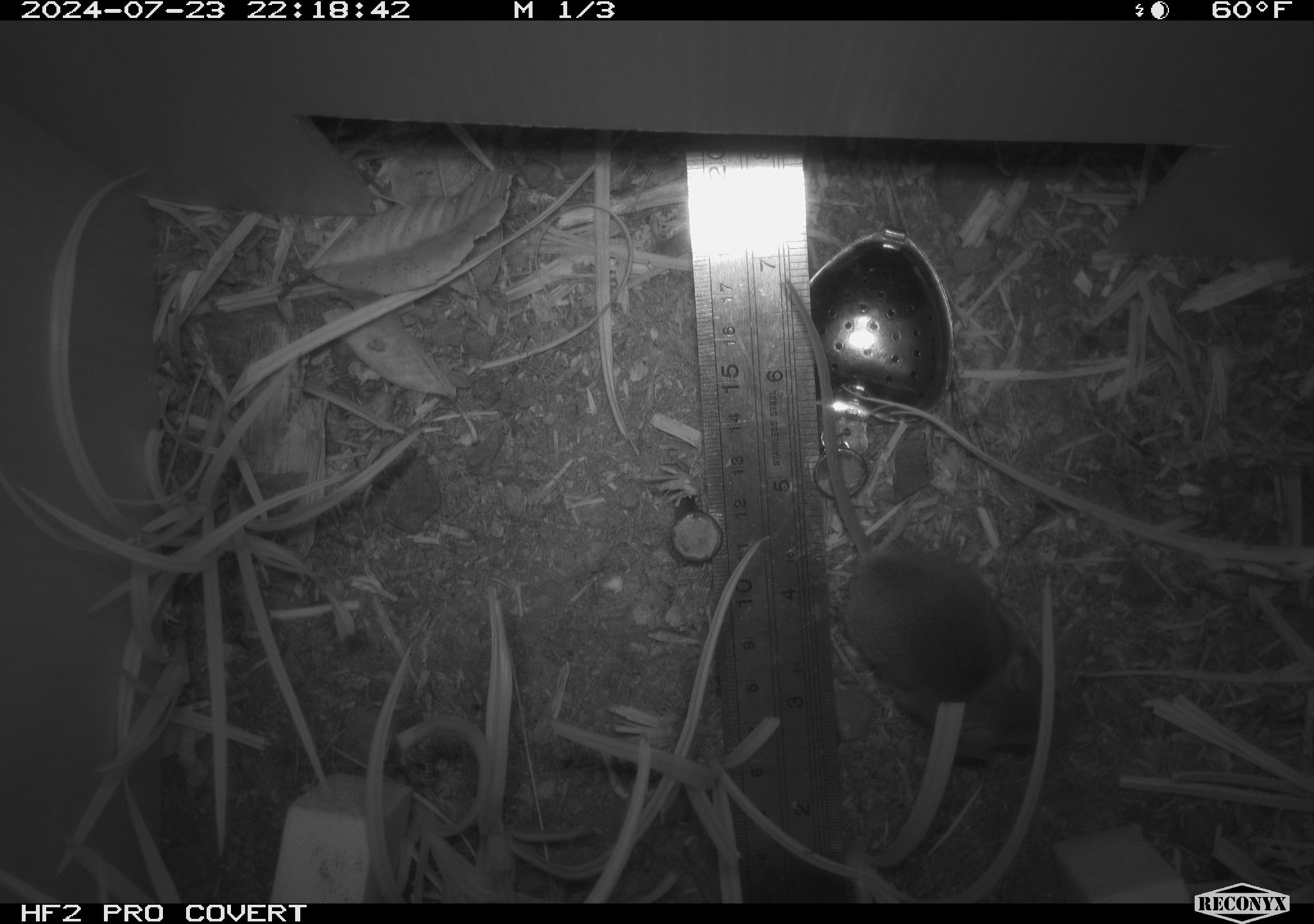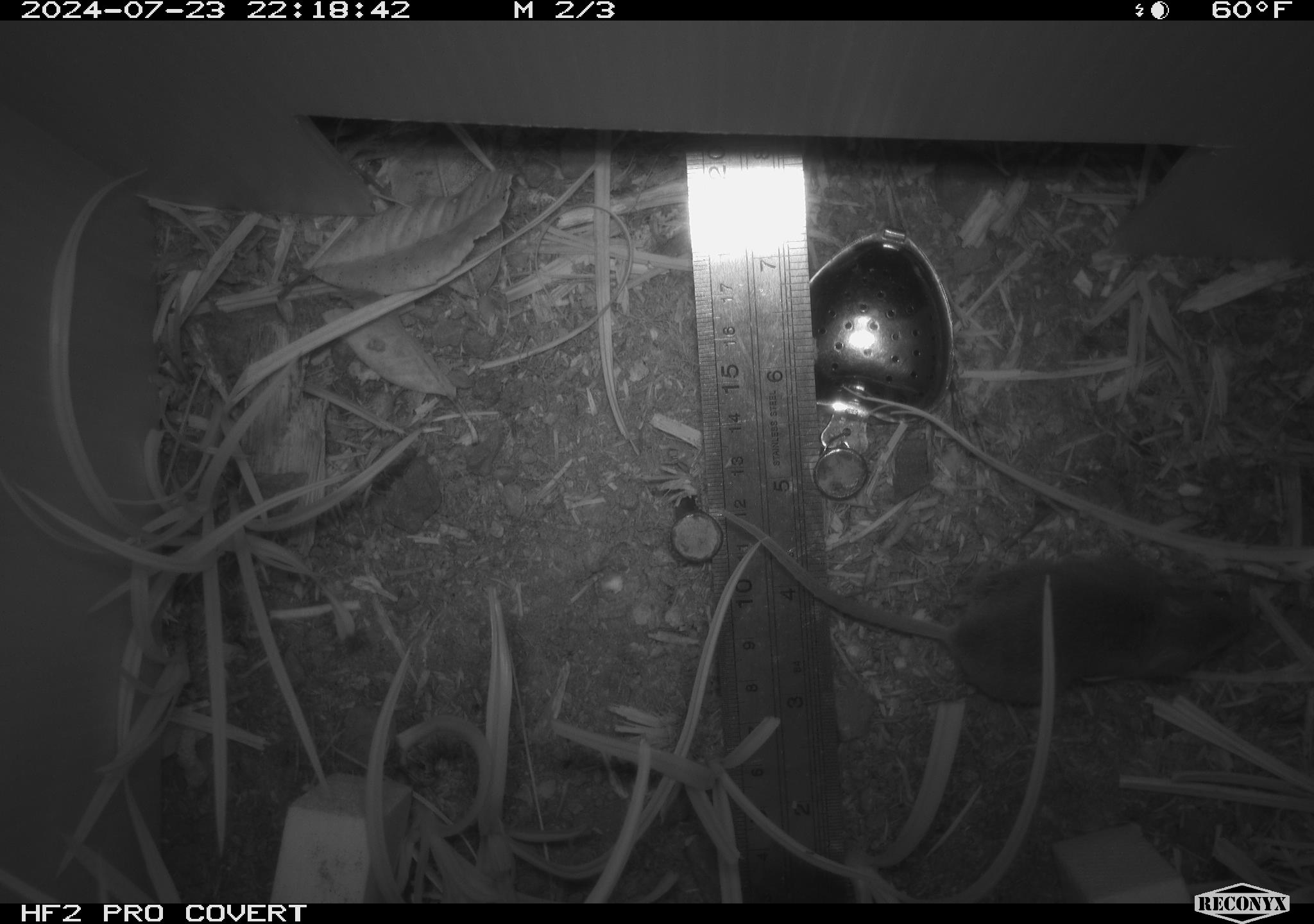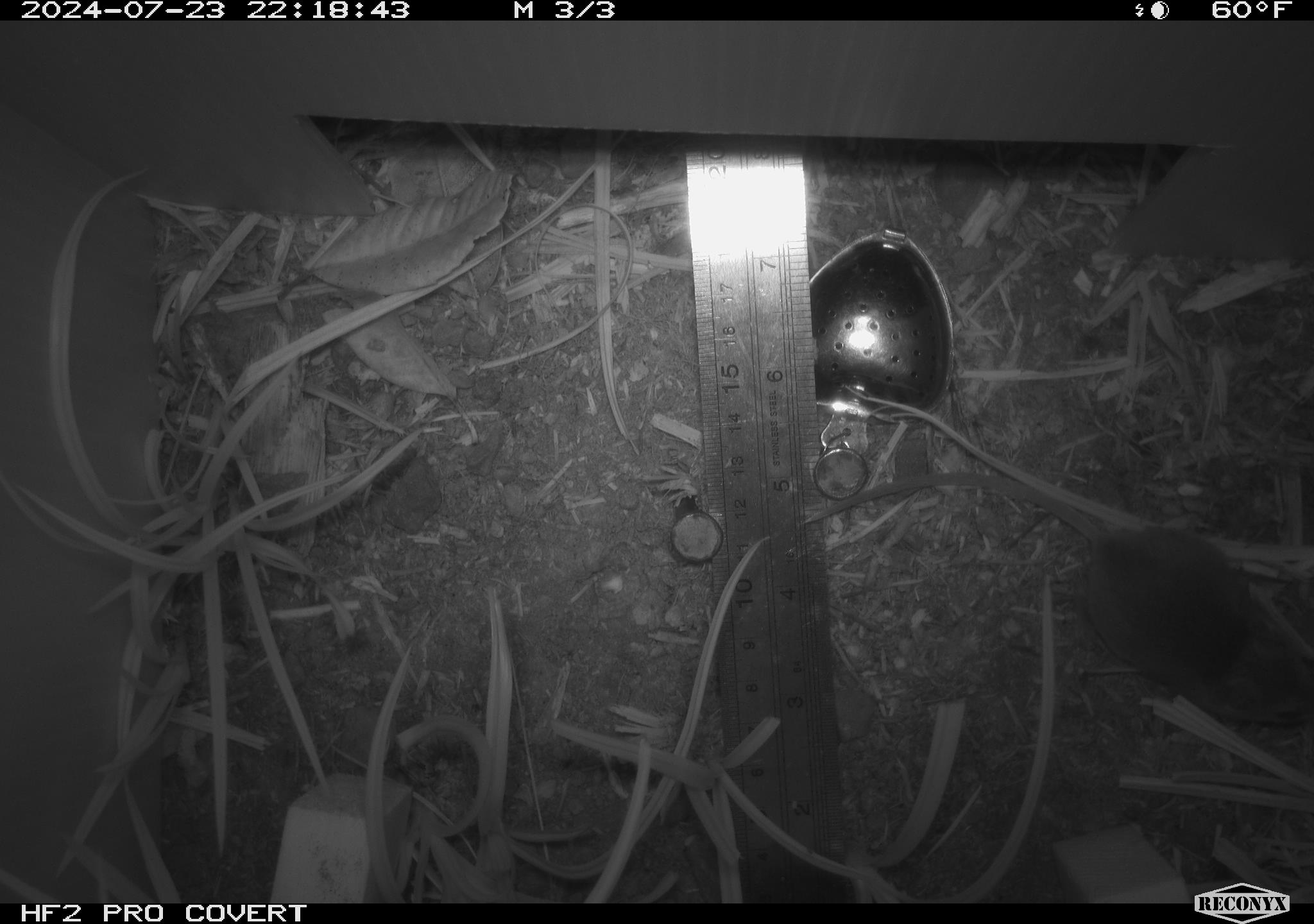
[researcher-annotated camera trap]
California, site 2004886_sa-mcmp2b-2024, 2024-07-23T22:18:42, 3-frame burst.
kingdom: Animalia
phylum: Chordata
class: Mammalia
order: Rodentia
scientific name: Rodentia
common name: mouse species